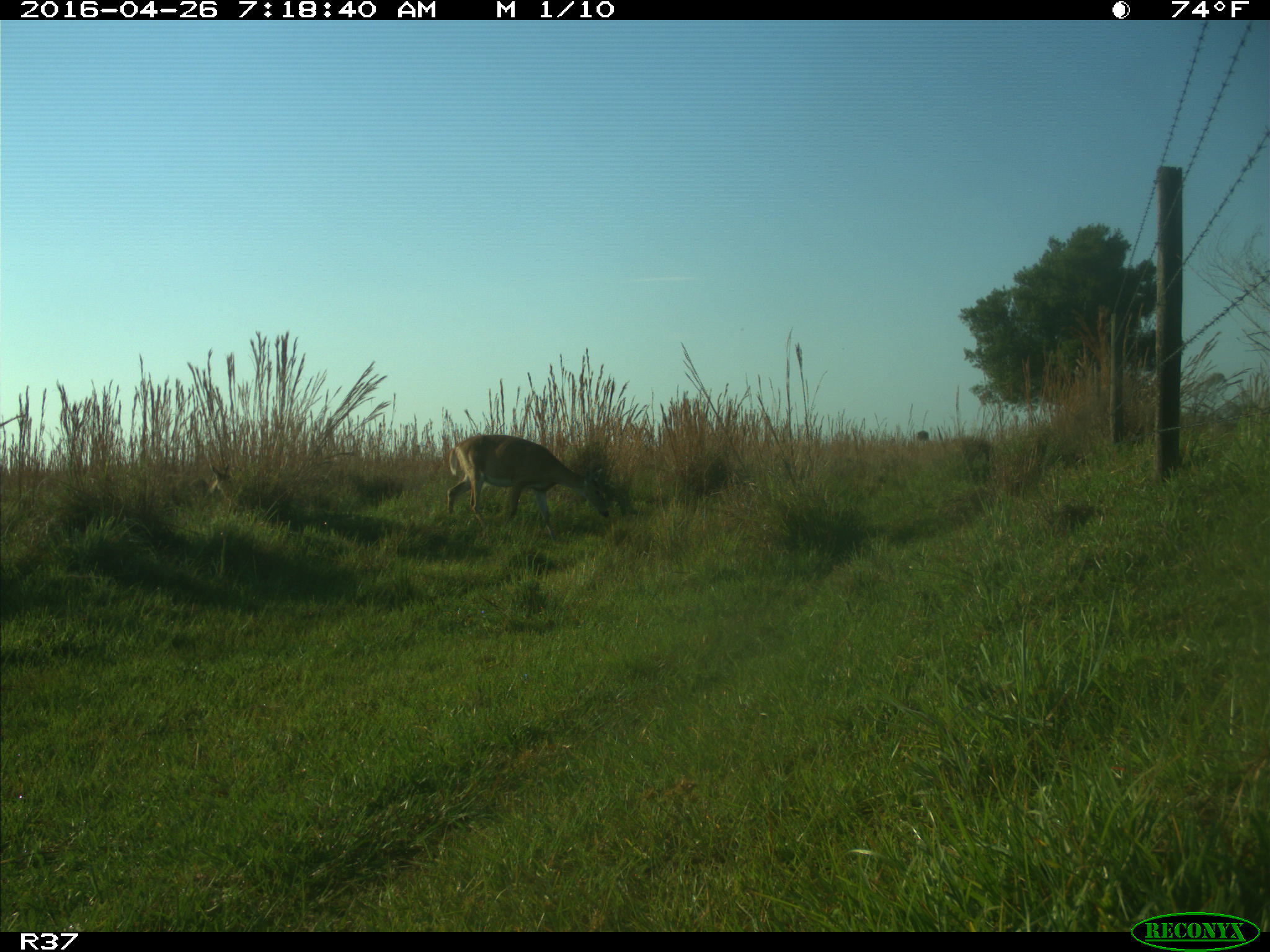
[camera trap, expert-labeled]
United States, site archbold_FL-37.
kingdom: Animalia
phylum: Chordata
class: Mammalia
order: Artiodactyla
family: Cervidae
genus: Odocoileus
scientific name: Odocoileus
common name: deer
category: unidentified deer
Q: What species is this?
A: Unidentified deer (deer) (Odocoileus).